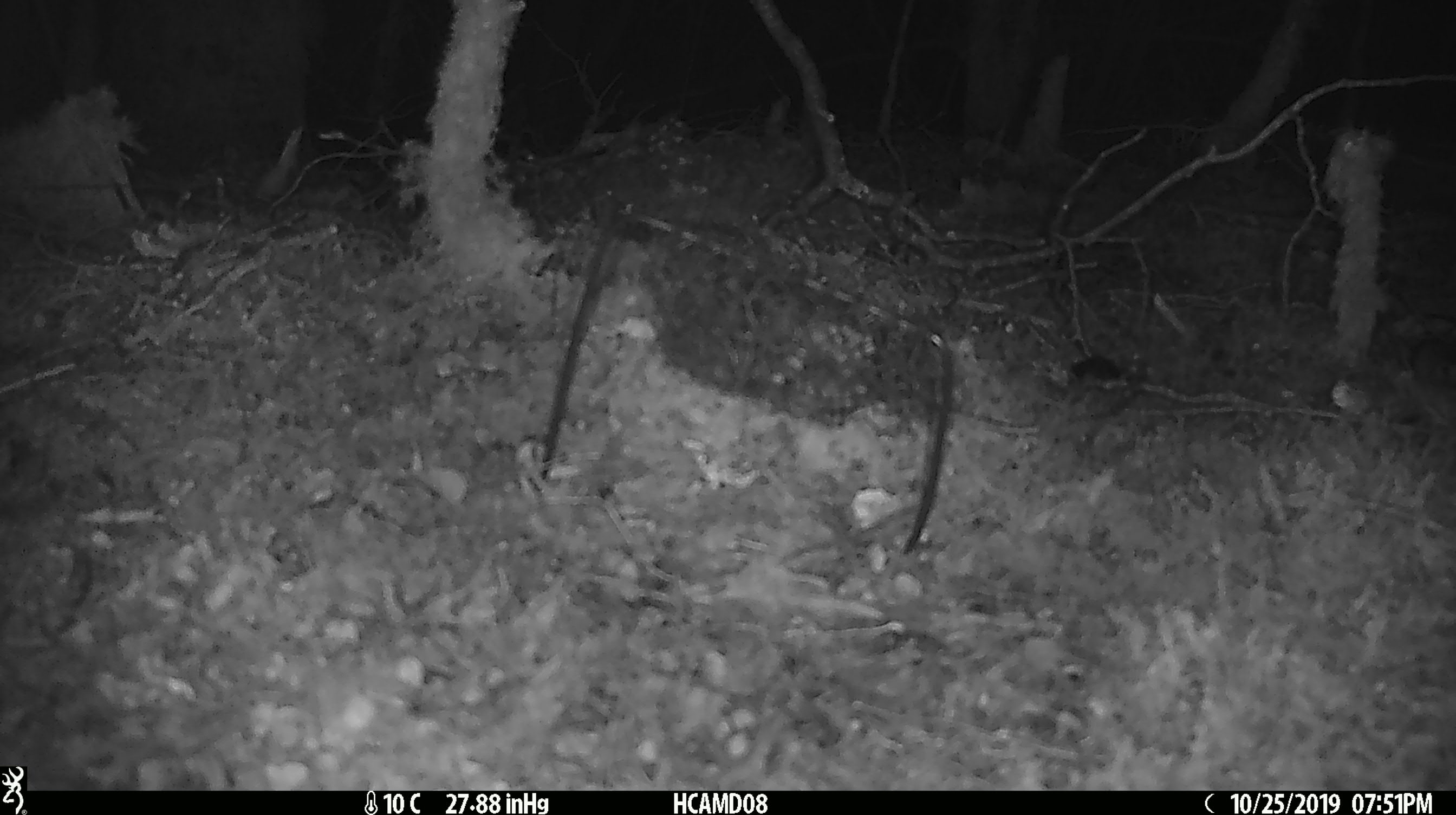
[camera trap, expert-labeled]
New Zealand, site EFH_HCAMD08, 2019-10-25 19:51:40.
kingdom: Animalia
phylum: Chordata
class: Mammalia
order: Rodentia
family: Muridae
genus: Mus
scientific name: Mus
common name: mouse